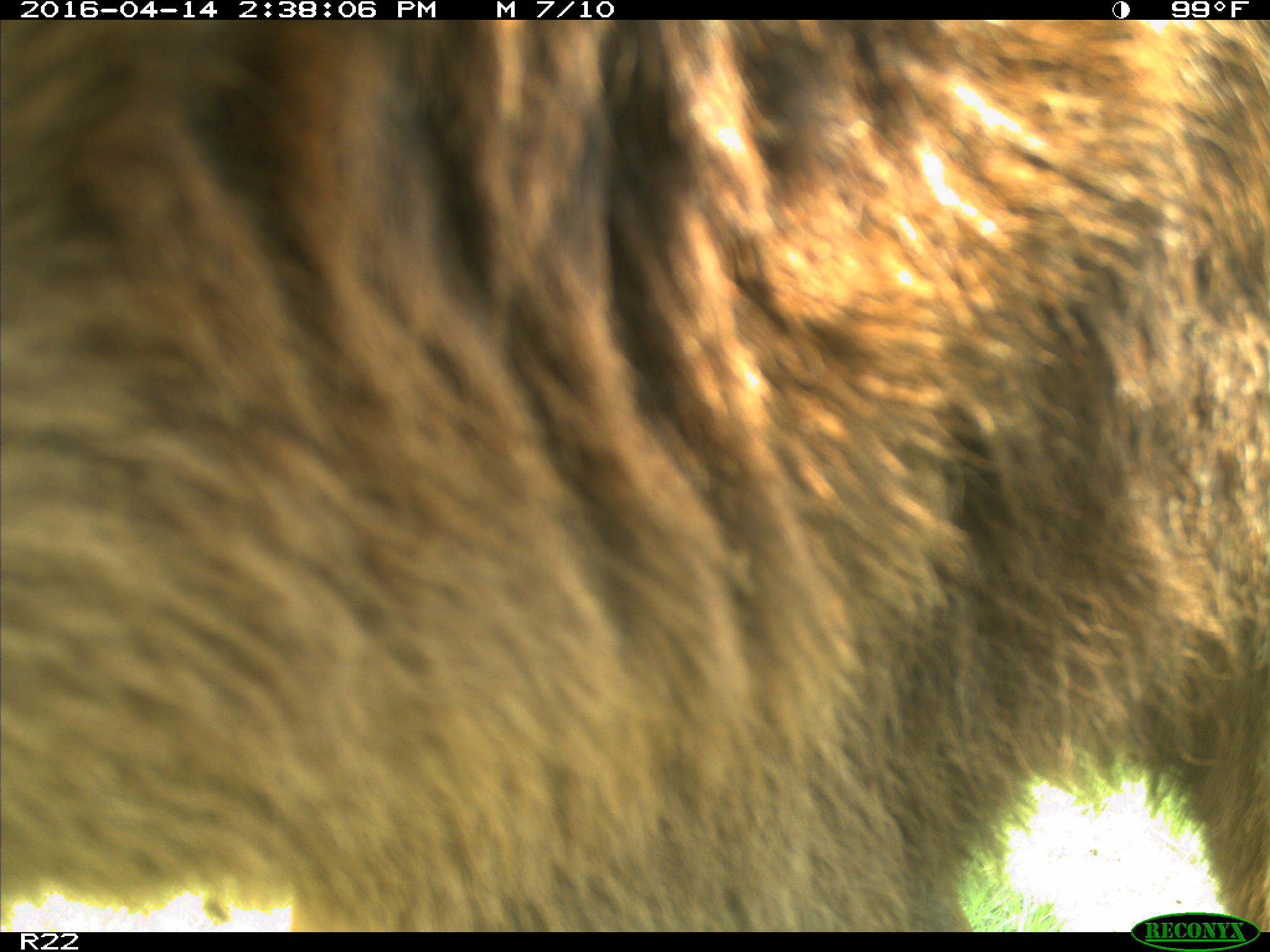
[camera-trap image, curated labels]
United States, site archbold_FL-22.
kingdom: Animalia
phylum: Chordata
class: Mammalia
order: Artiodactyla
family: Bovidae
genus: Bos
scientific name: Bos taurus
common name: domestic cow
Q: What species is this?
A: Bos taurus (domestic cow).